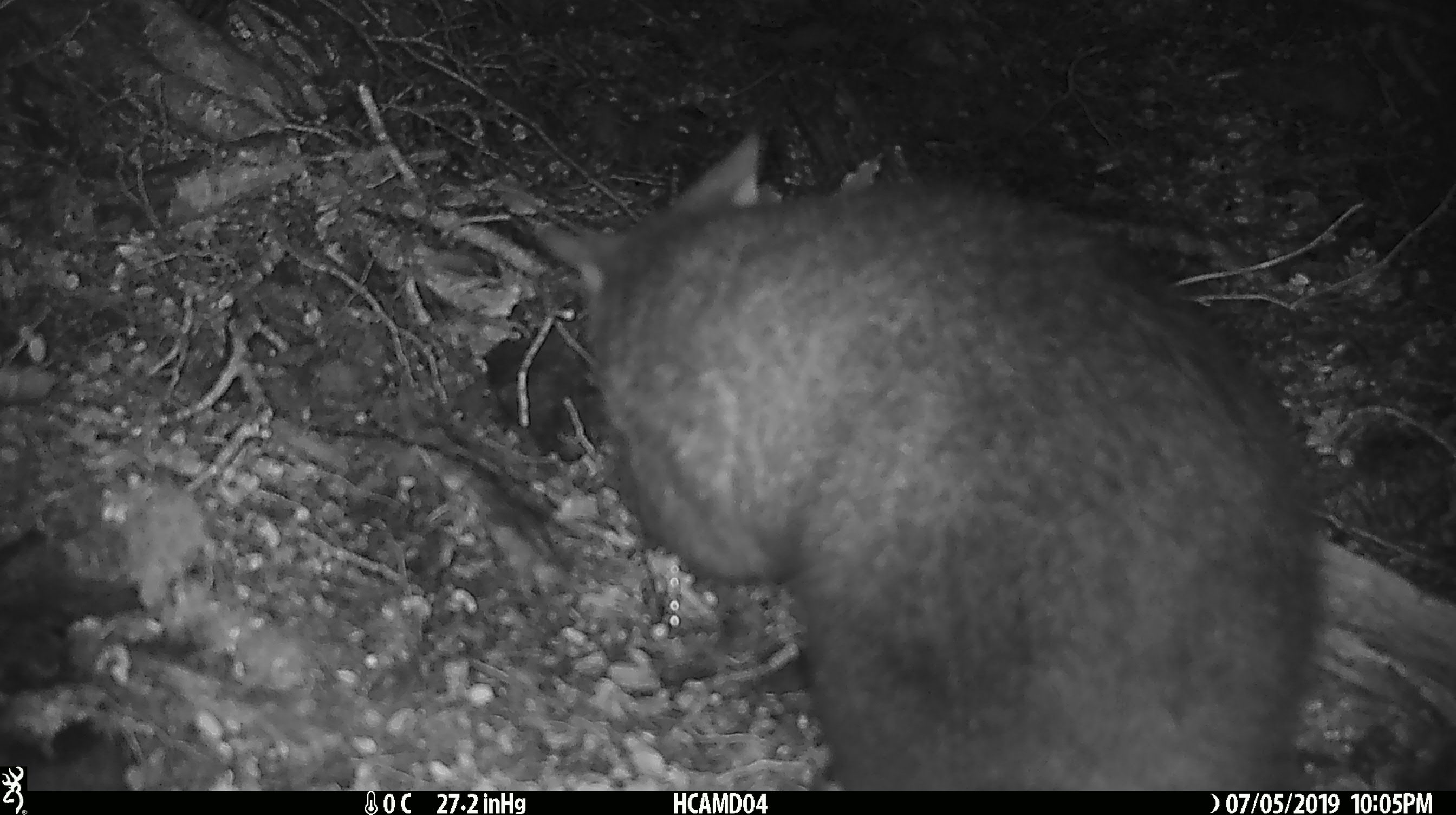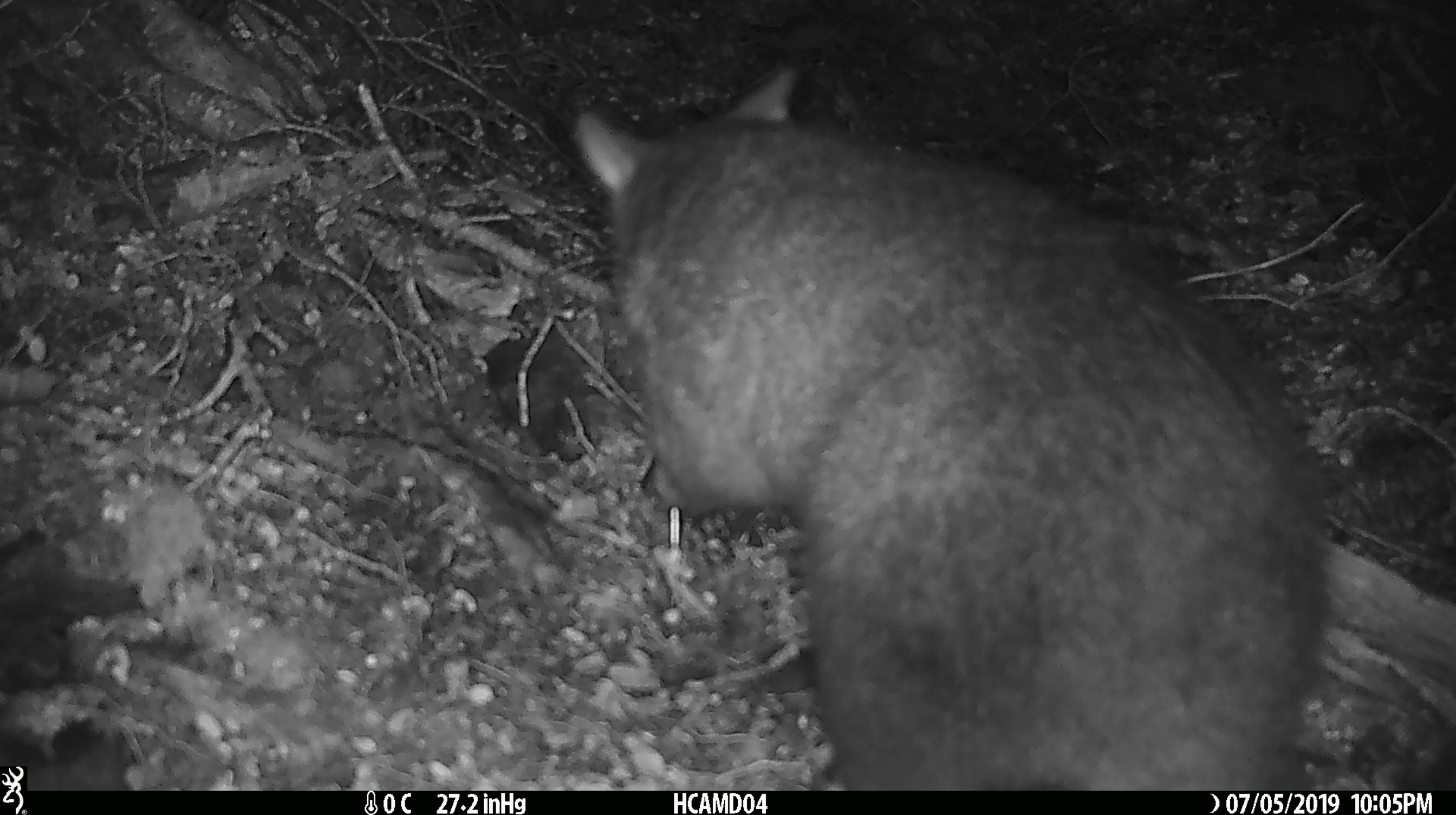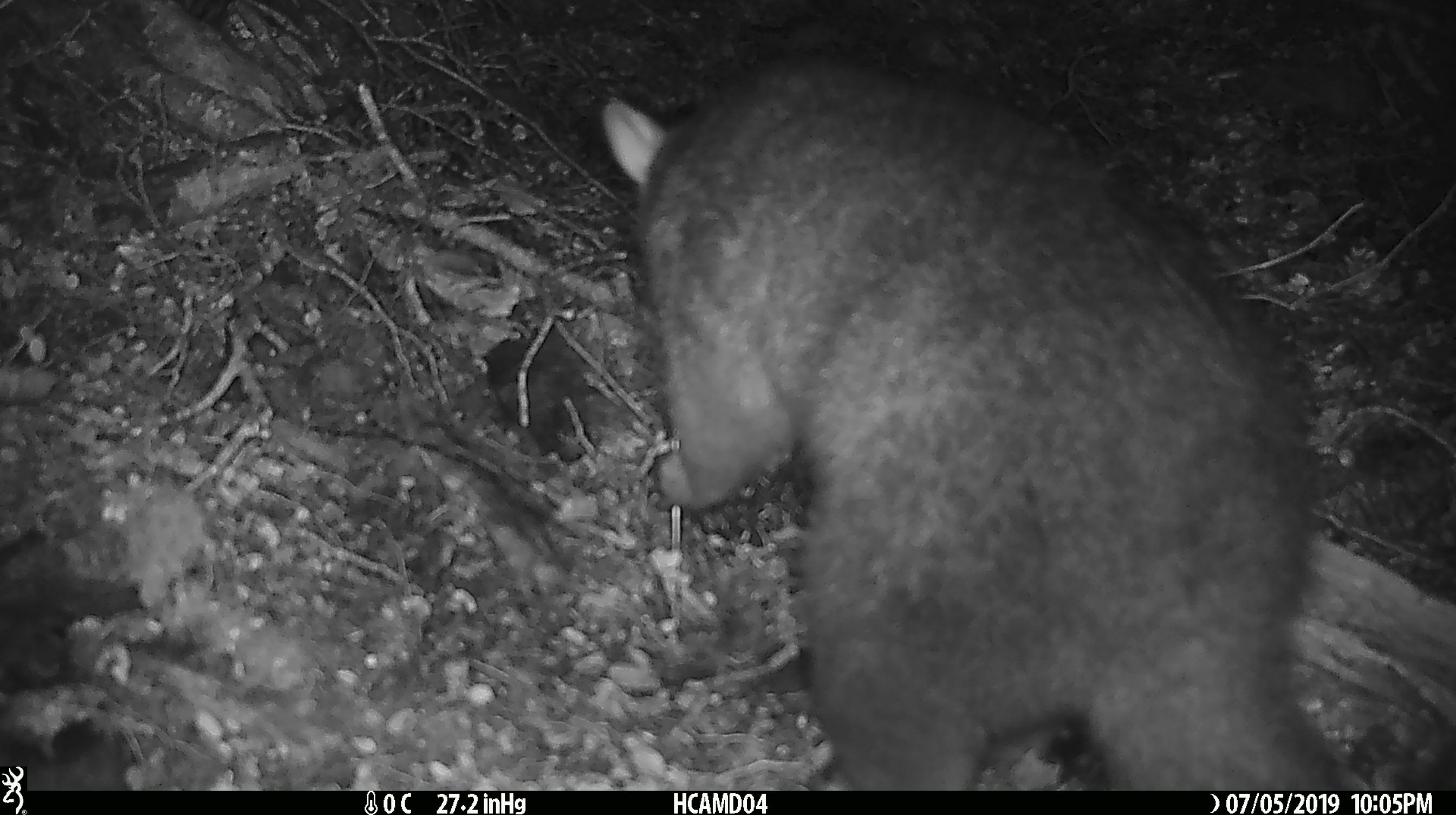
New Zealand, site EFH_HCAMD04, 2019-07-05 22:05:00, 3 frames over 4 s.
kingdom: Animalia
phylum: Chordata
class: Mammalia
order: Diprotodontia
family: Phalangeridae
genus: Trichosurus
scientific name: Trichosurus vulpecula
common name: common brushtail possum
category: possum